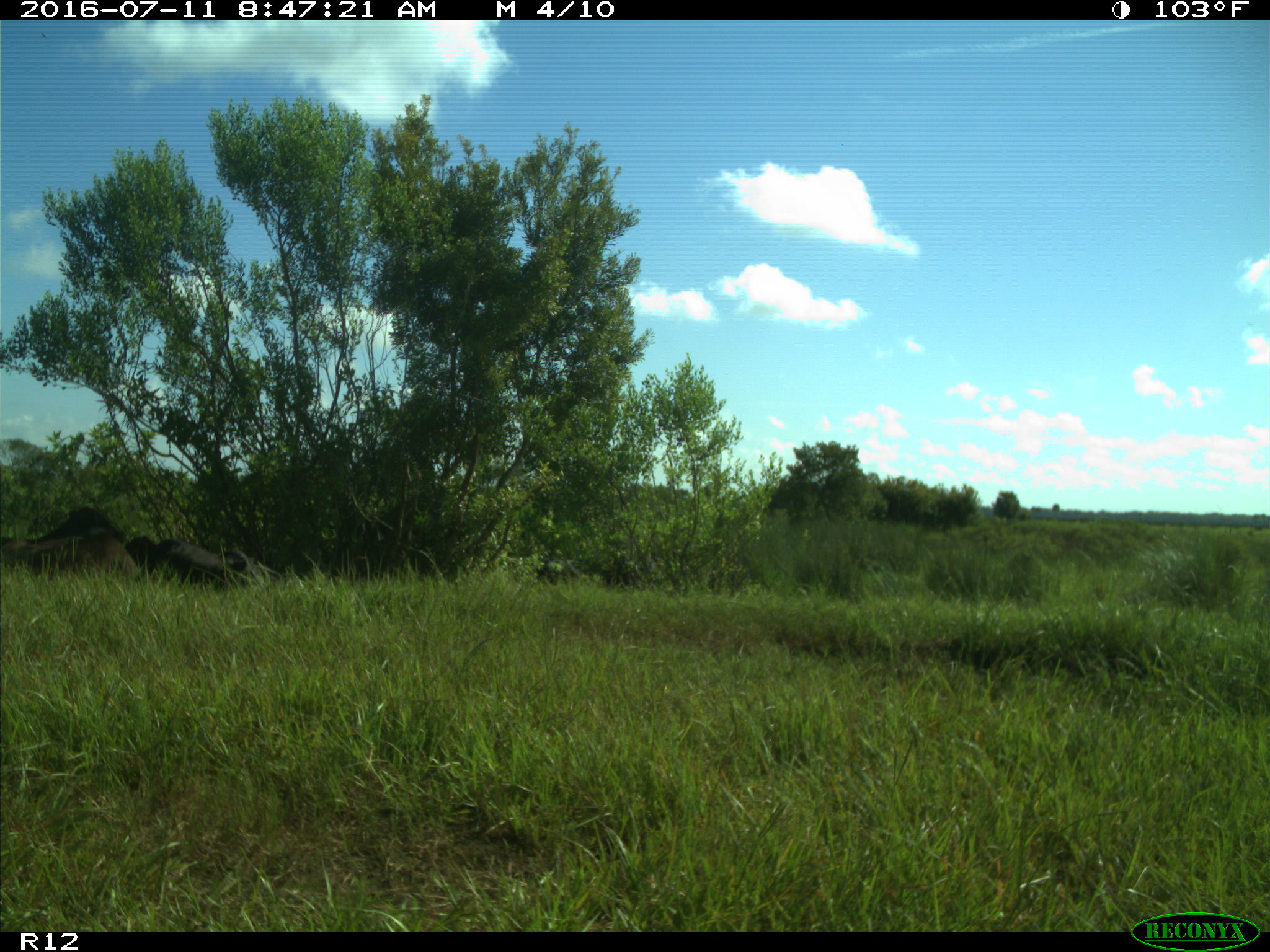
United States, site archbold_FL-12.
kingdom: Animalia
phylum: Chordata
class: Mammalia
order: Artiodactyla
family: Bovidae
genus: Bos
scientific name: Bos taurus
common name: domestic cow